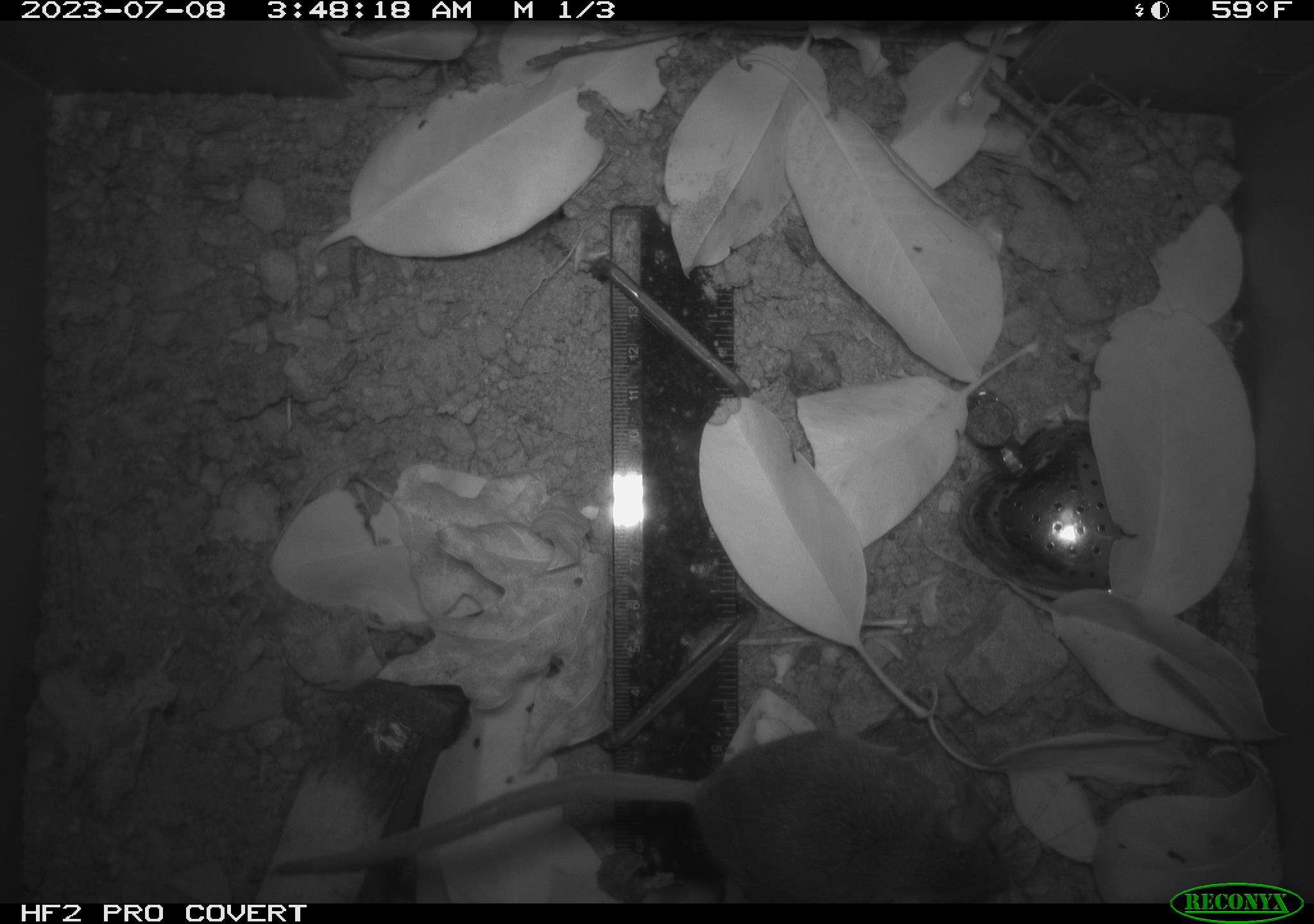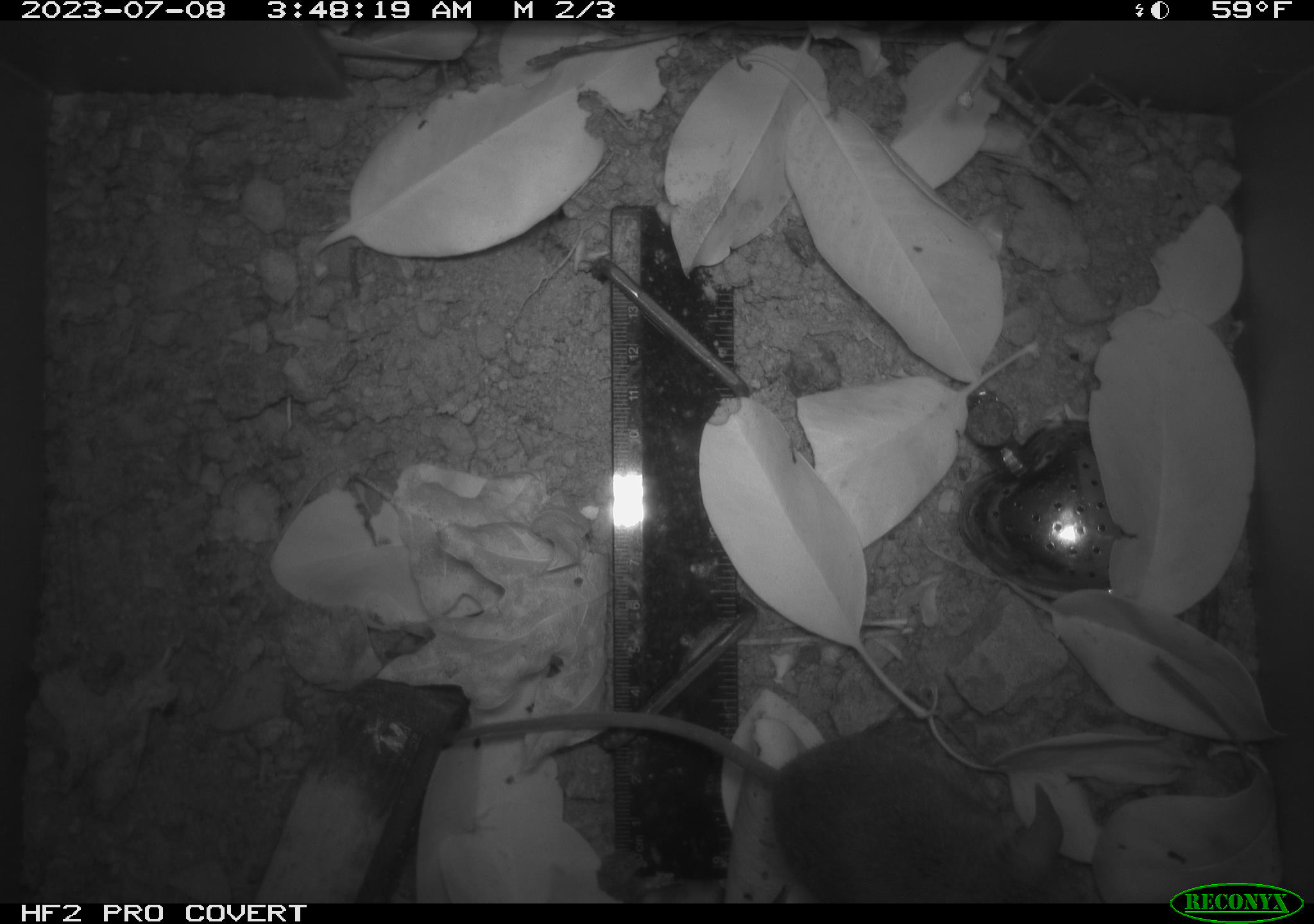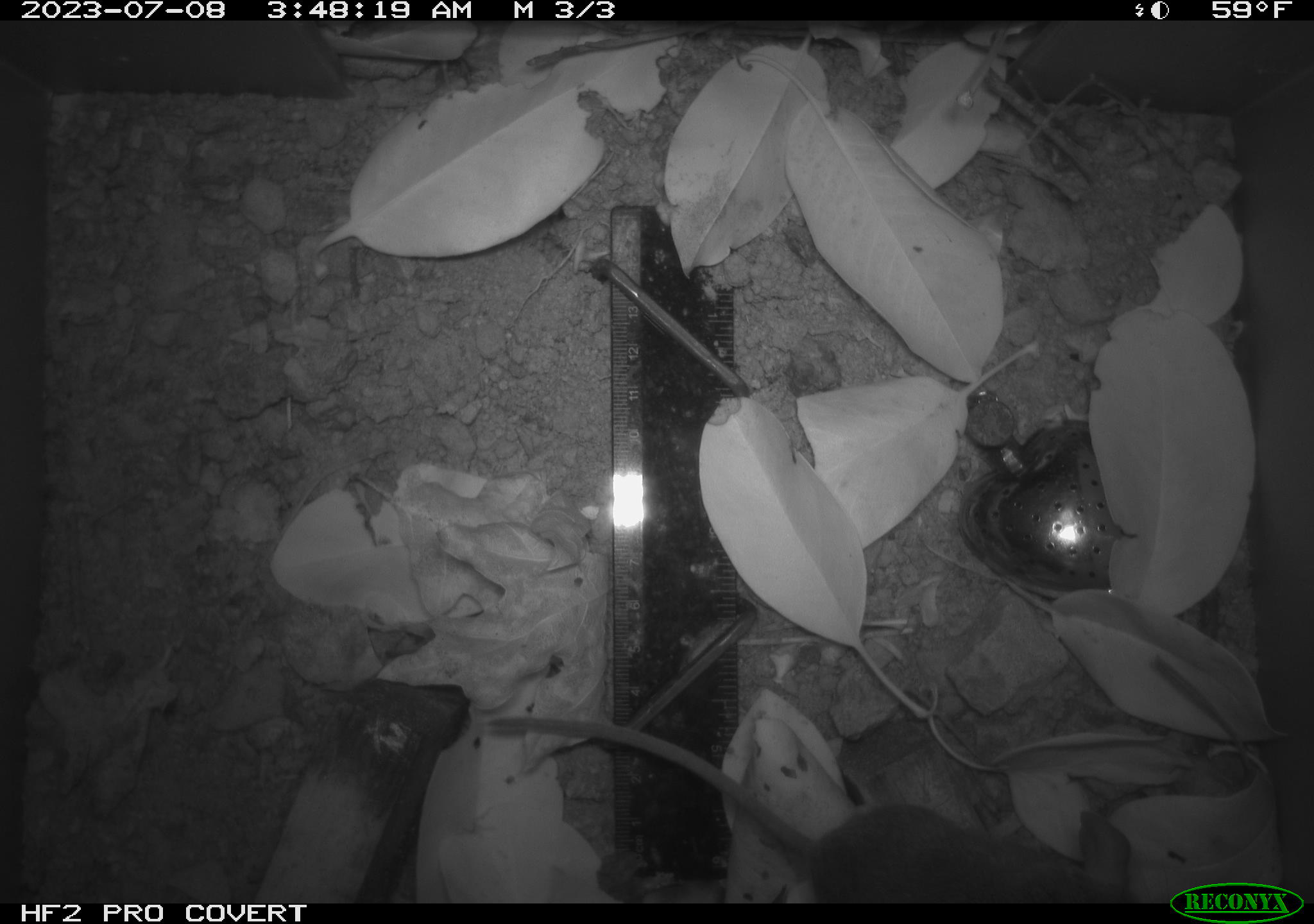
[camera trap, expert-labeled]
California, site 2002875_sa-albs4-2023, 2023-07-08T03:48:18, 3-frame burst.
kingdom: Animalia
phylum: Chordata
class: Mammalia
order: Rodentia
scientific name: Rodentia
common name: mouse species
Mouse species (Rodentia).